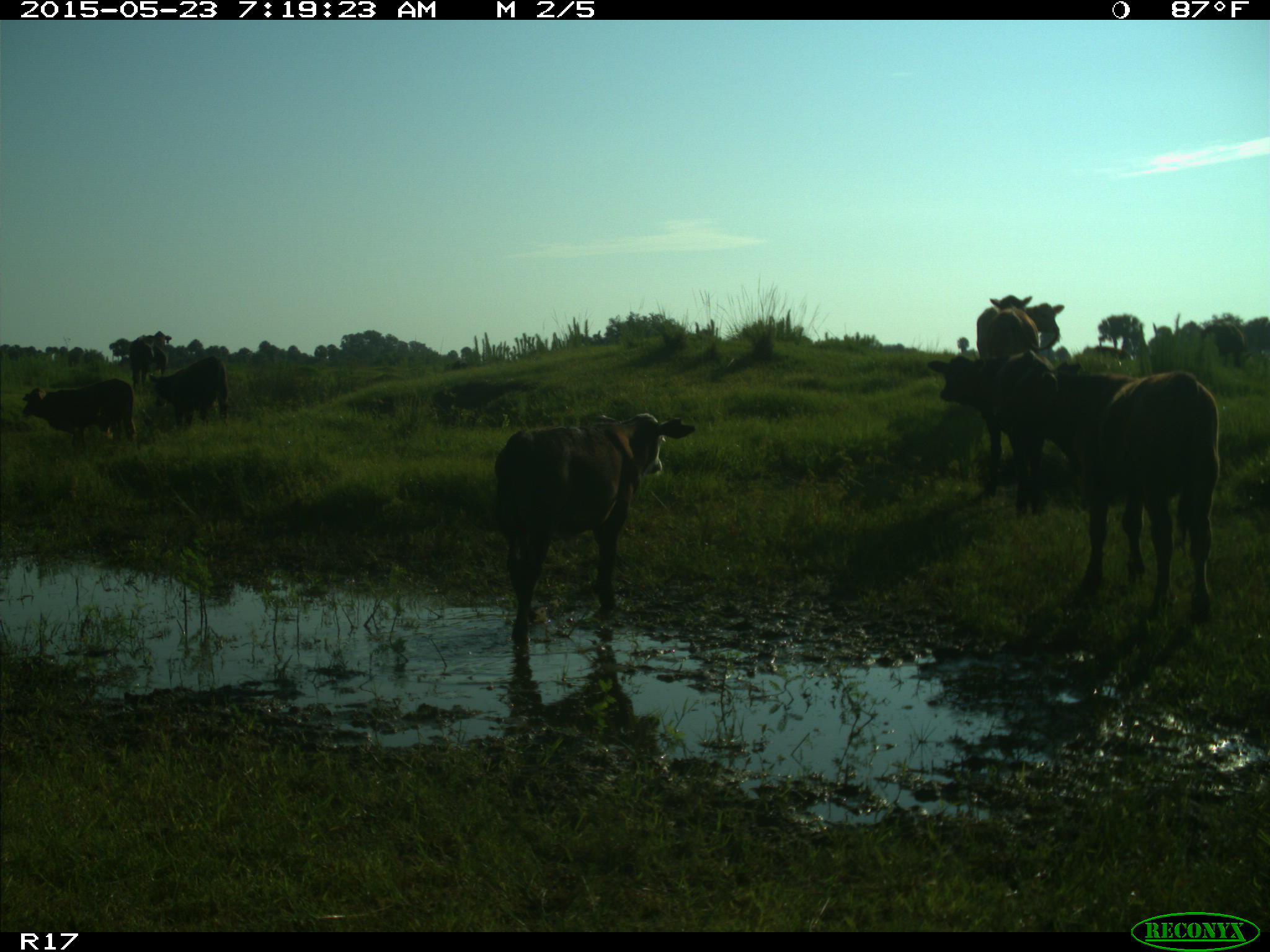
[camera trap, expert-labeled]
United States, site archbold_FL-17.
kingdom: Animalia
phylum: Chordata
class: Mammalia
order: Artiodactyla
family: Bovidae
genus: Bos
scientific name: Bos taurus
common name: domestic cow